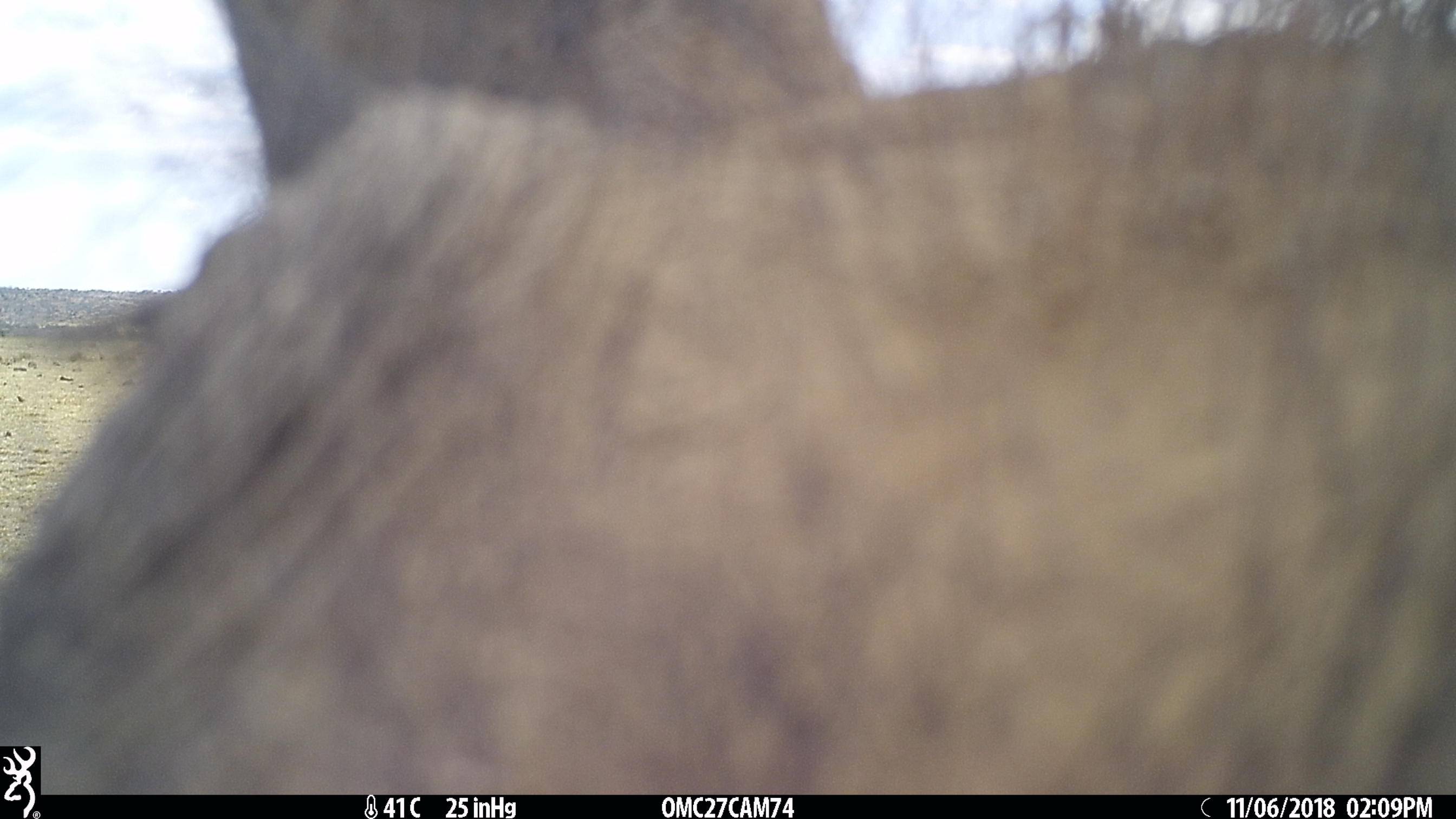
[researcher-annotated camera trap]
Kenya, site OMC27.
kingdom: Animalia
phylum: Chordata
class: Mammalia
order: Artiodactyla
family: Suidae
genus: Phacochoerus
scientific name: Phacochoerus africanus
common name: common warthog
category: warthog